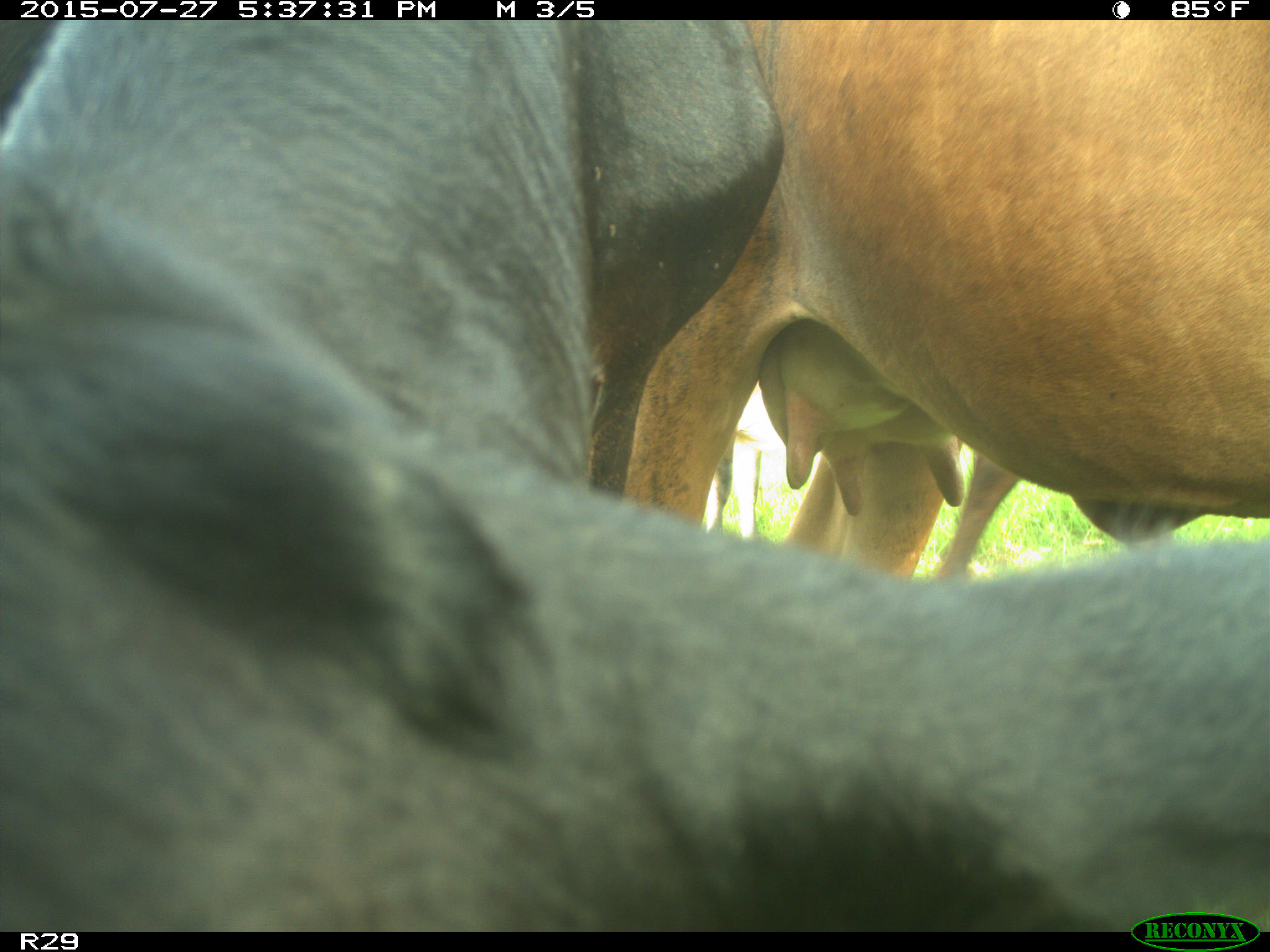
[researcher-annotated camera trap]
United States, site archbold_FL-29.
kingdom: Animalia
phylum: Chordata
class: Mammalia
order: Artiodactyla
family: Bovidae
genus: Bos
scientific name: Bos taurus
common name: domestic cow